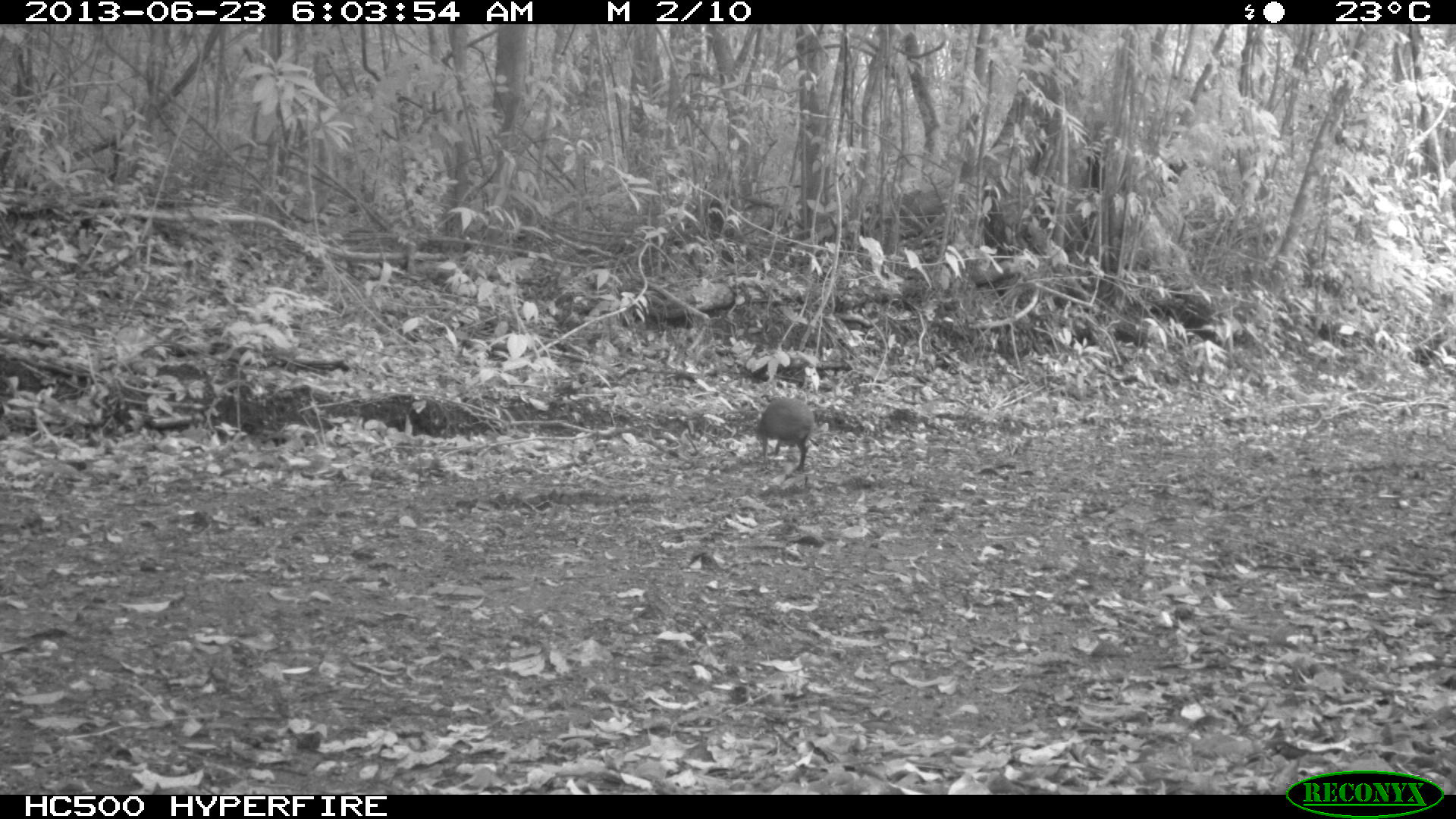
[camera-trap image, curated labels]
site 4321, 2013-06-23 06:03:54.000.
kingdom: Animalia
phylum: Chordata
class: Mammalia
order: Rodentia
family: Dasyproctidae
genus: Dasyprocta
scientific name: Dasyprocta punctata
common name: central american agouti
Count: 1.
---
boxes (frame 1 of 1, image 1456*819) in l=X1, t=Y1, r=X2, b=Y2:
dasyprocta punctata: l=753, t=395, r=814, b=474